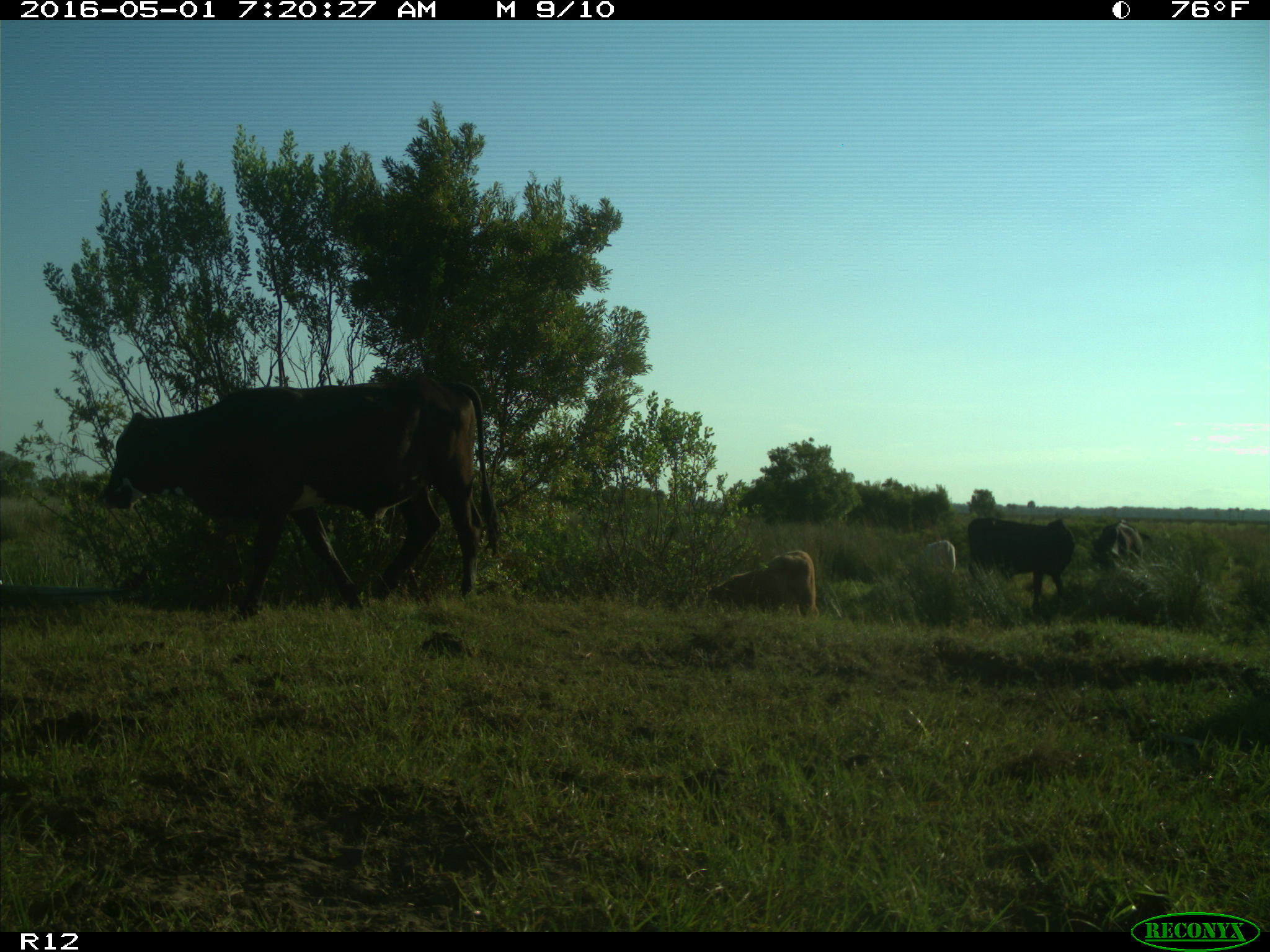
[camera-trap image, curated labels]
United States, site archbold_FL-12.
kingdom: Animalia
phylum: Chordata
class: Mammalia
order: Artiodactyla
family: Bovidae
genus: Bos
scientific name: Bos taurus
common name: domestic cow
Bos taurus (domestic cow).